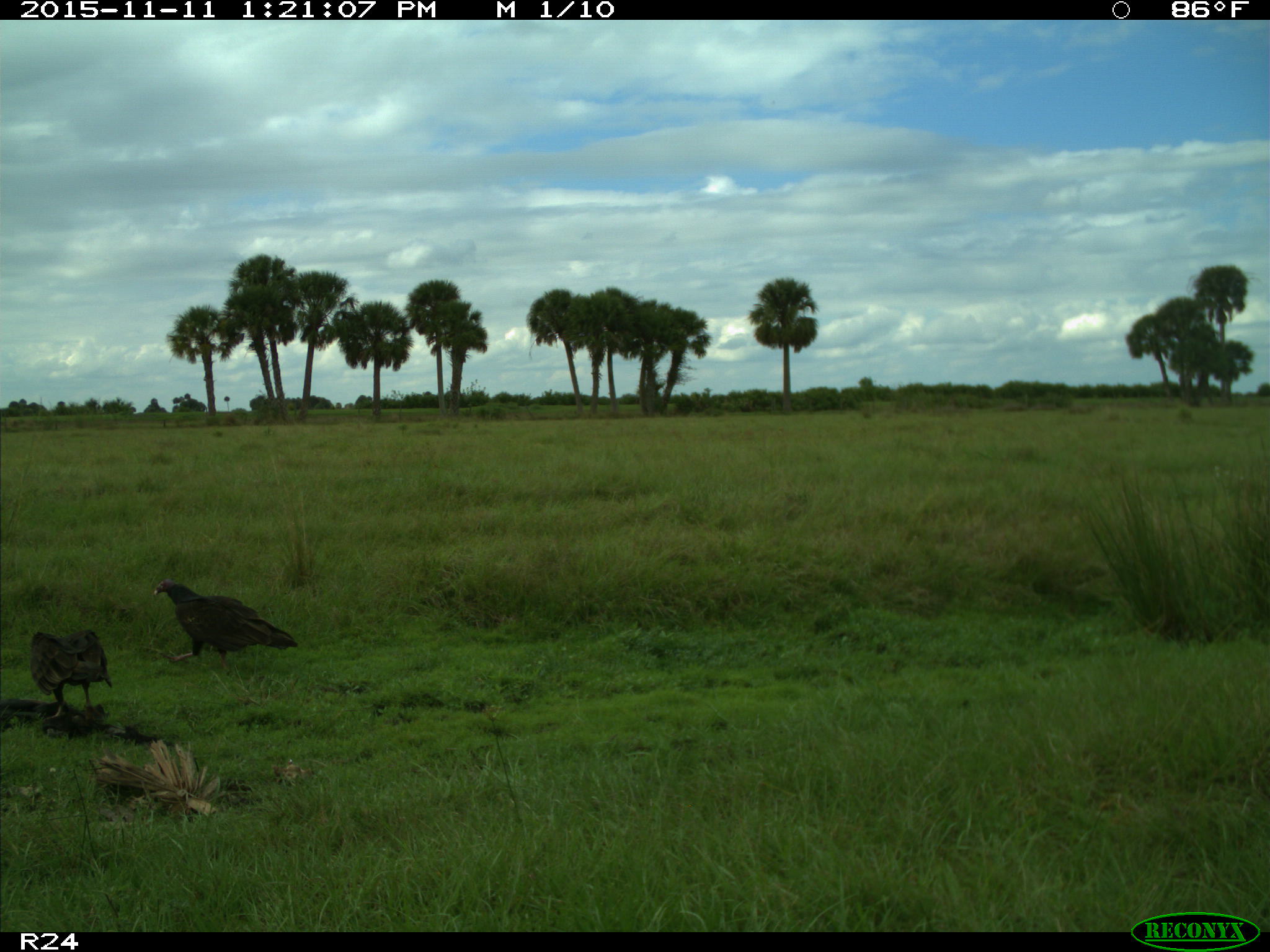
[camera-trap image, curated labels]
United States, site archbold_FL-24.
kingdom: Animalia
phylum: Chordata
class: Aves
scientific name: Aves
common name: birds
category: unidentified bird